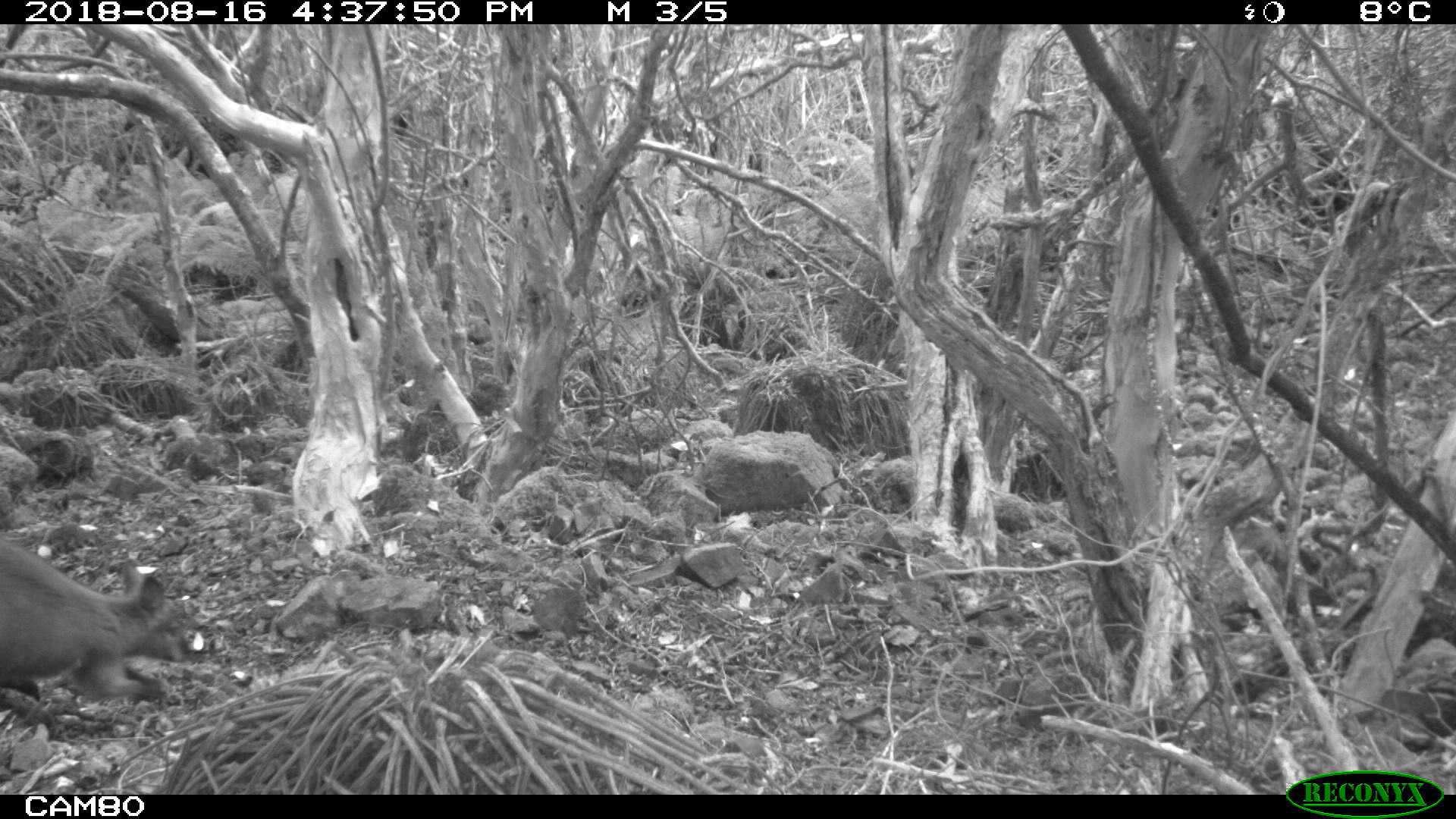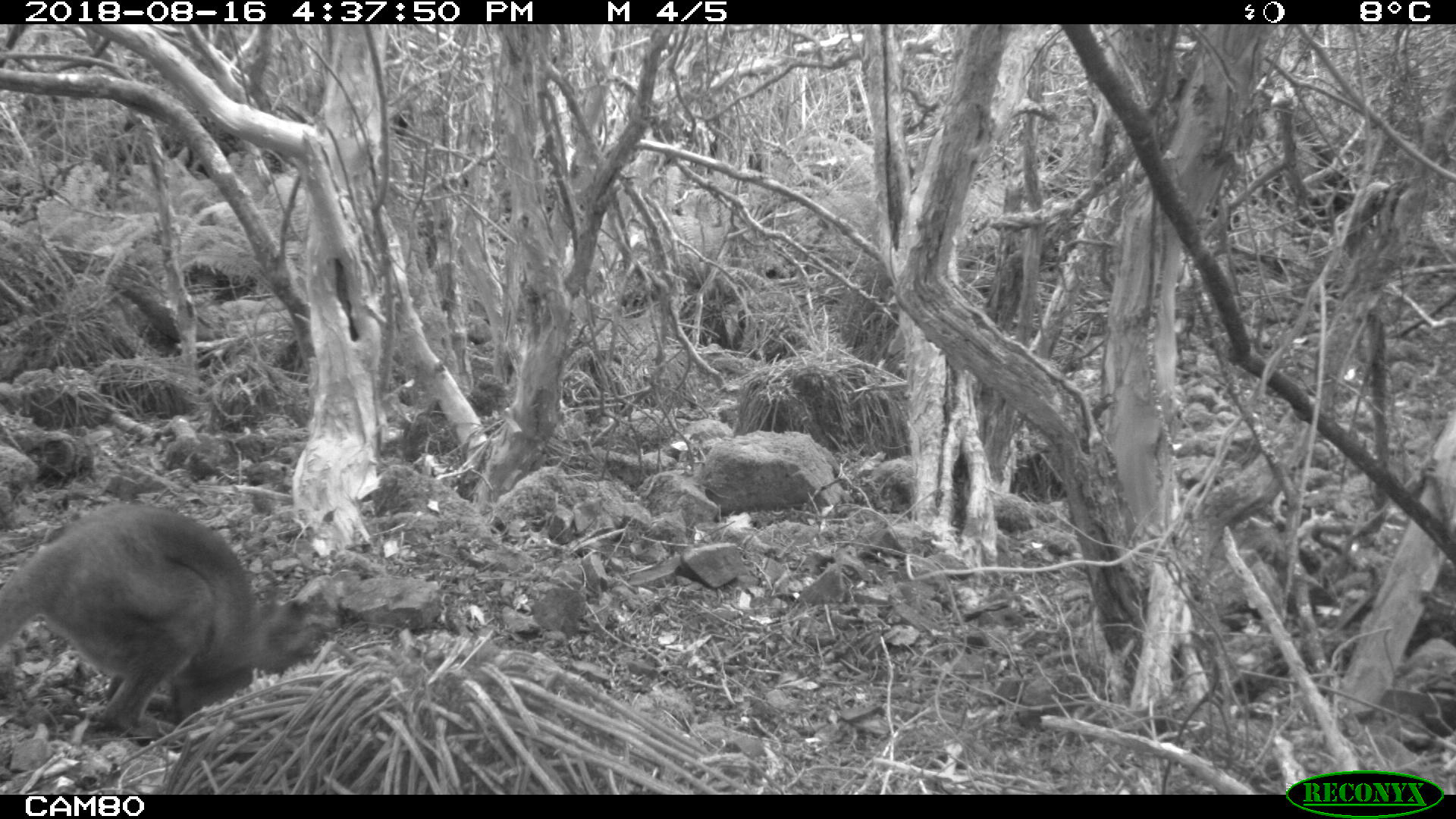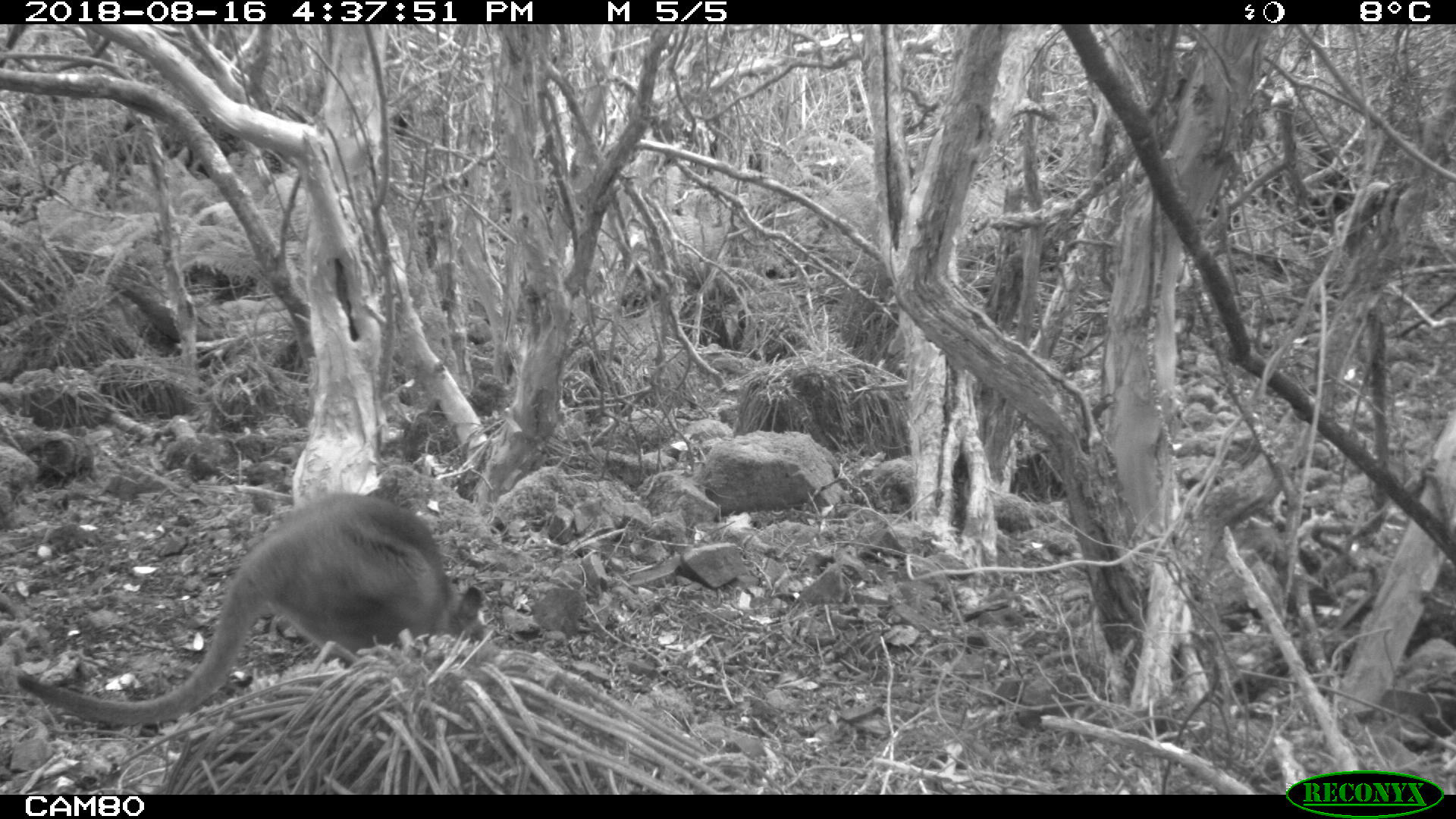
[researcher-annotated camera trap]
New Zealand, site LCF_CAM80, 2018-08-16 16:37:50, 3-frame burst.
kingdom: Animalia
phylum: Chordata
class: Mammalia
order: Diprotodontia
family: Macropodidae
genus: Notamacropus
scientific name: Notamacropus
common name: wallaby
Wallaby (Notamacropus).